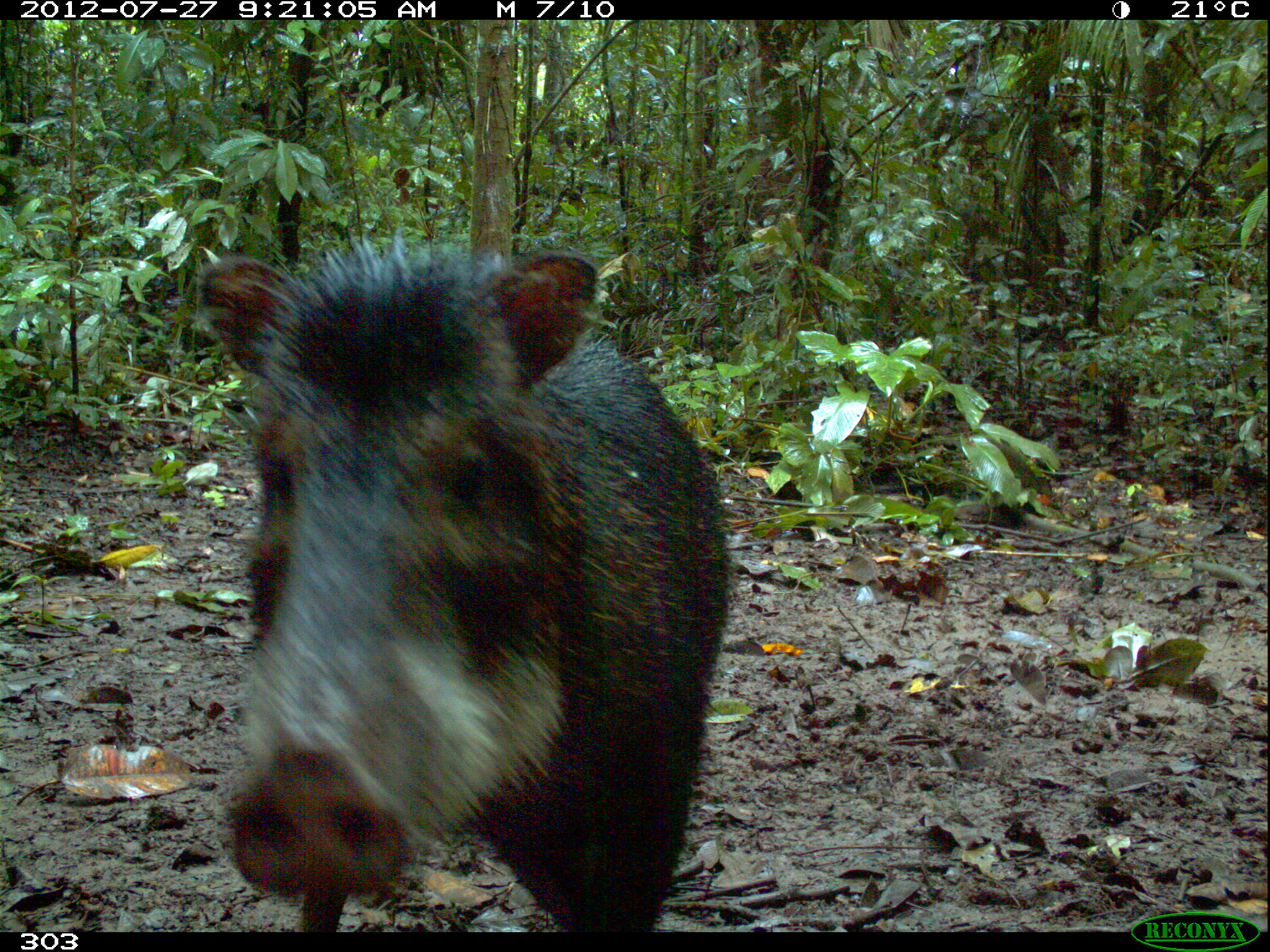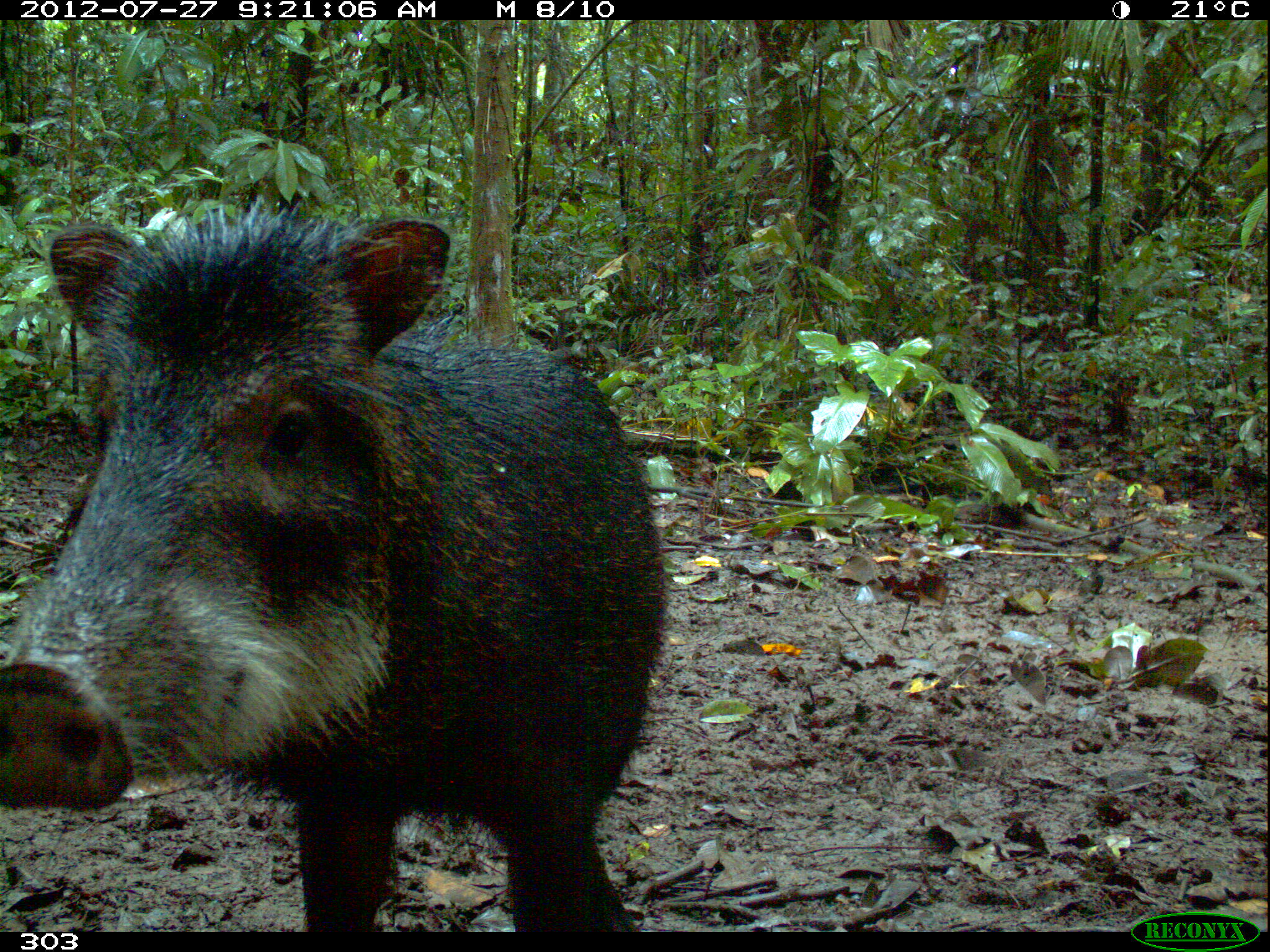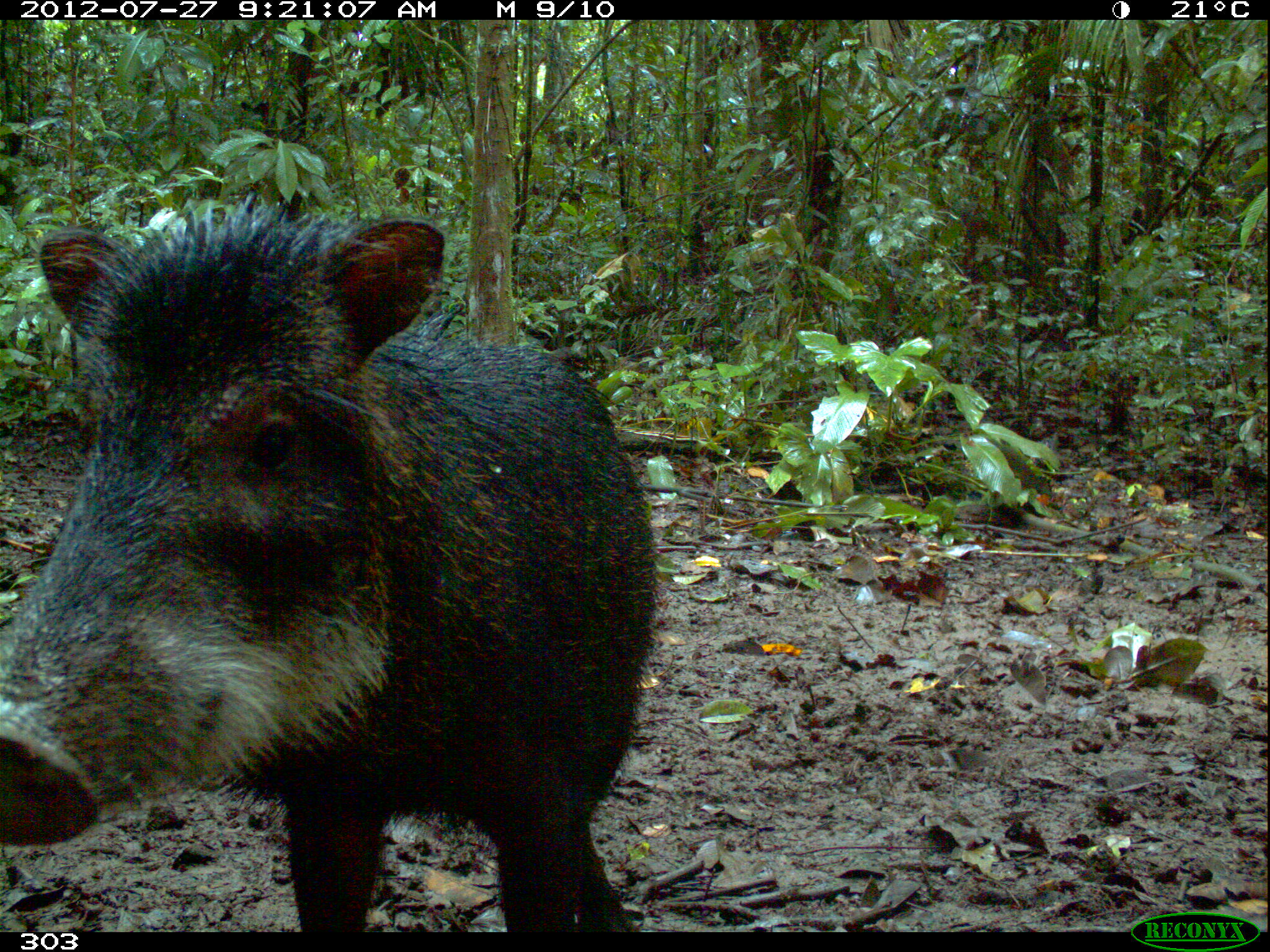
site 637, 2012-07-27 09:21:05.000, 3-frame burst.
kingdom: Animalia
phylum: Chordata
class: Mammalia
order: Artiodactyla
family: Tayassuidae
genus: Tayassu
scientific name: Tayassu pecari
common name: white-lipped peccary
Tayassu pecari (white-lipped peccary).